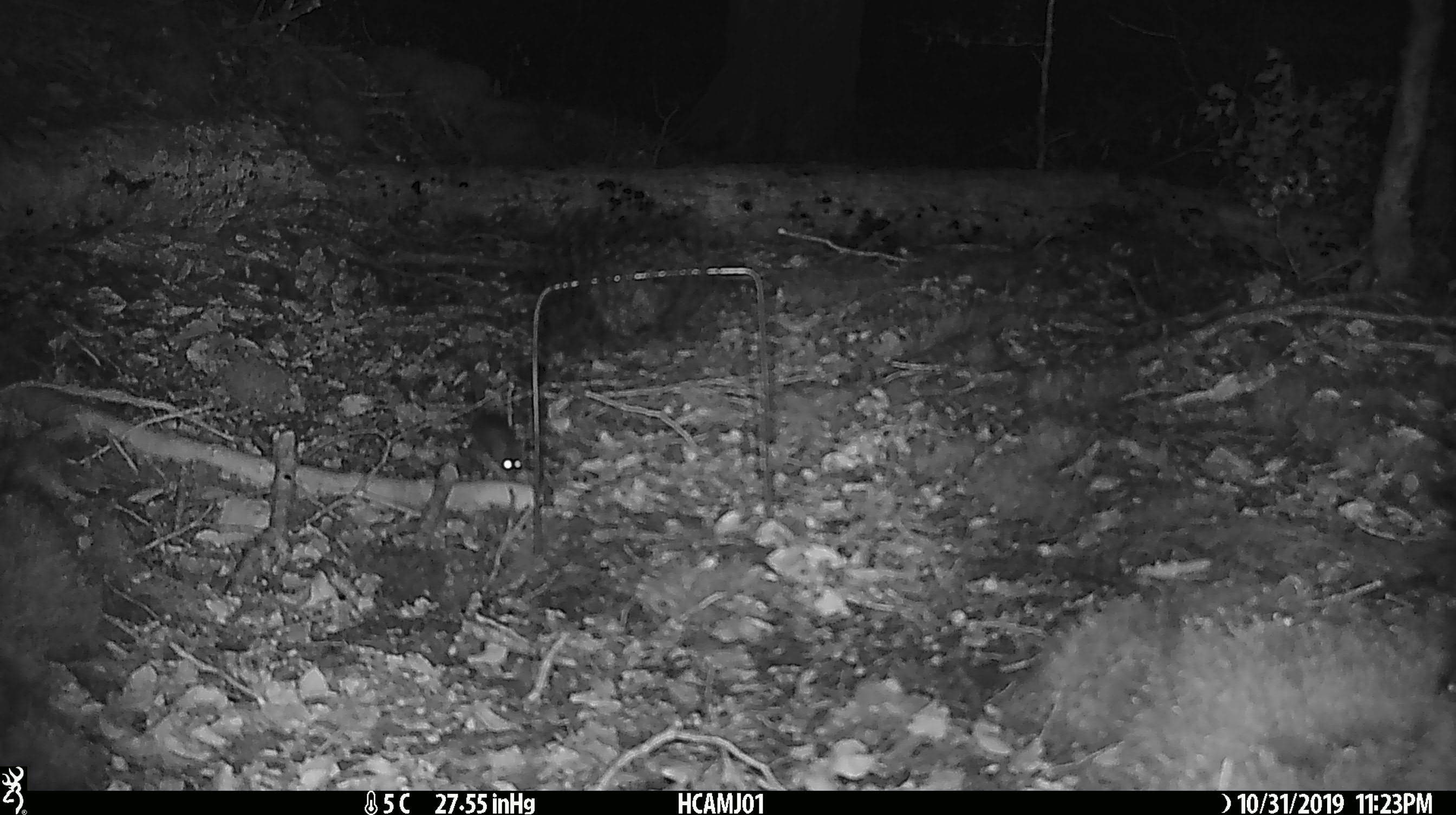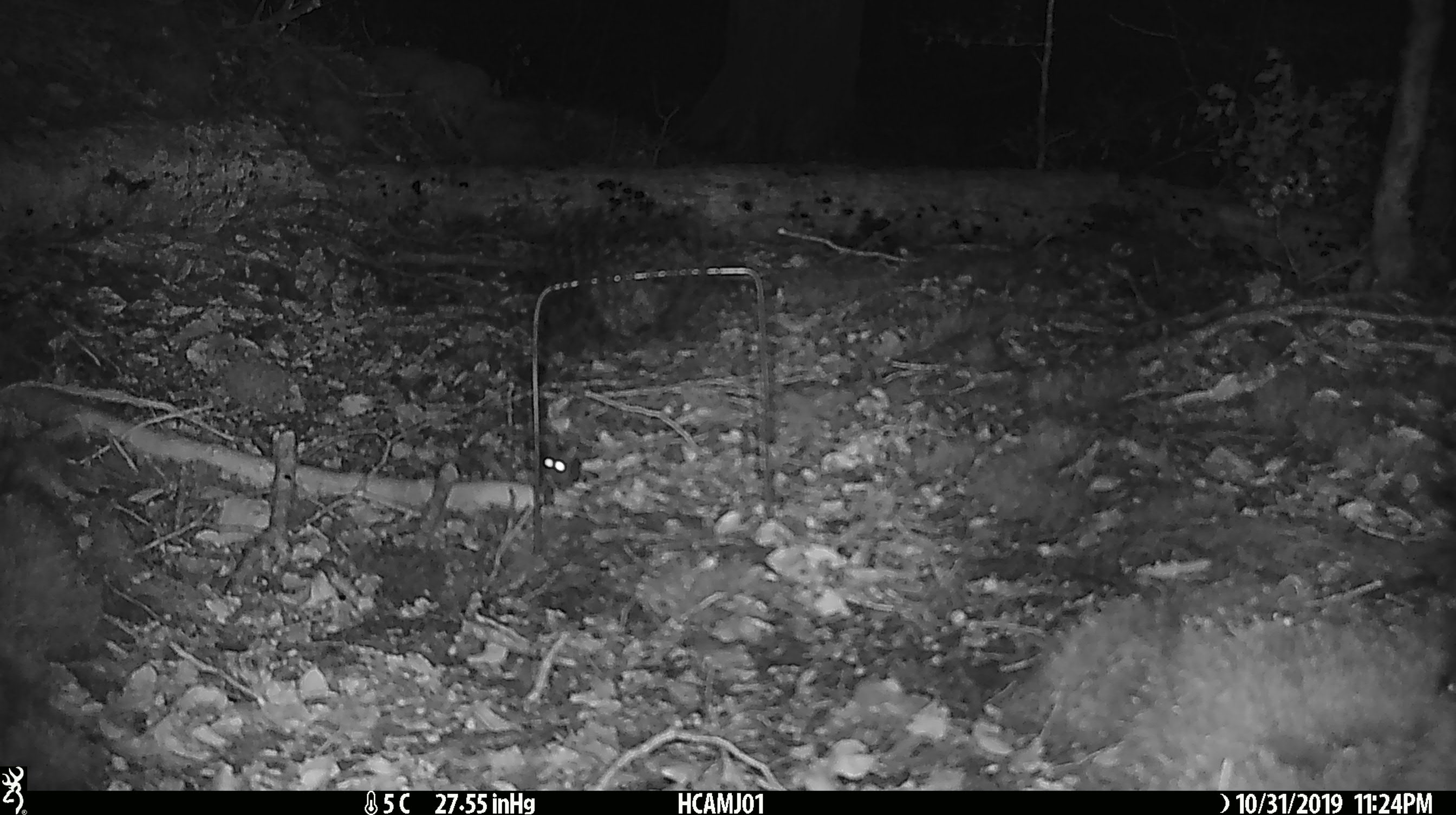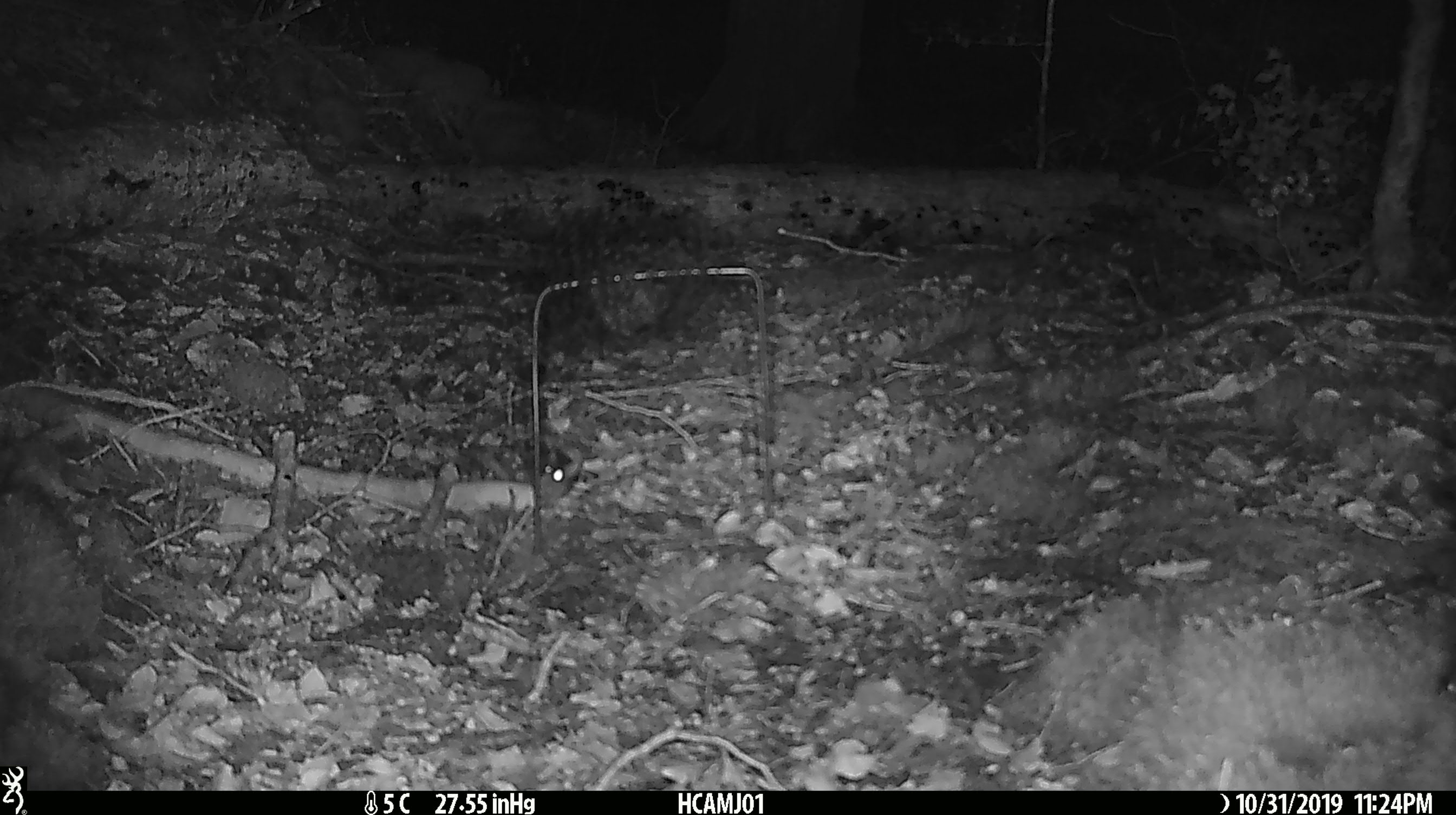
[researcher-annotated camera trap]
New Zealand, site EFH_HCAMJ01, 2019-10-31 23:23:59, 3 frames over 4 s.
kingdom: Animalia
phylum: Chordata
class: Mammalia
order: Rodentia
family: Muridae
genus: Mus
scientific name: Mus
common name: mouse